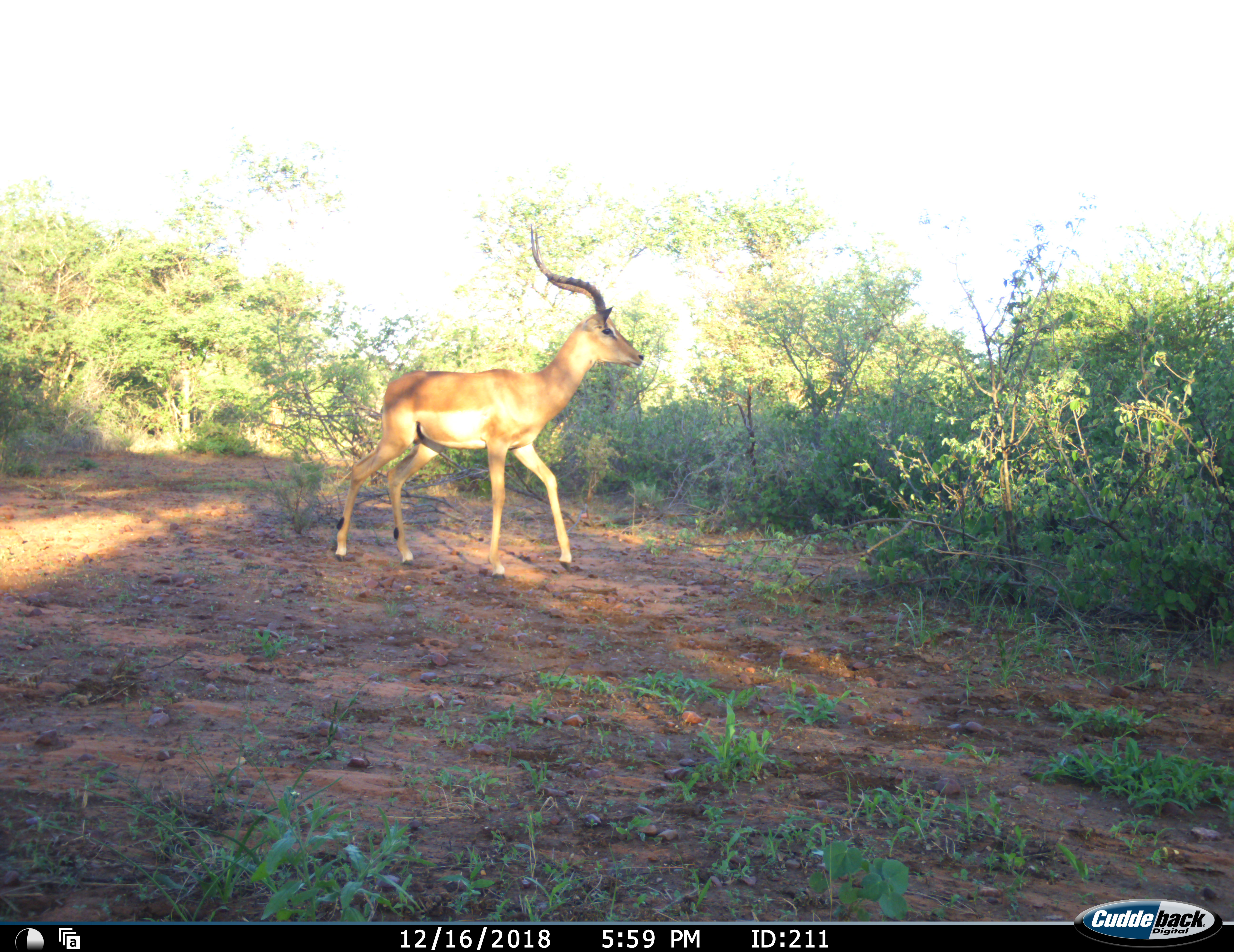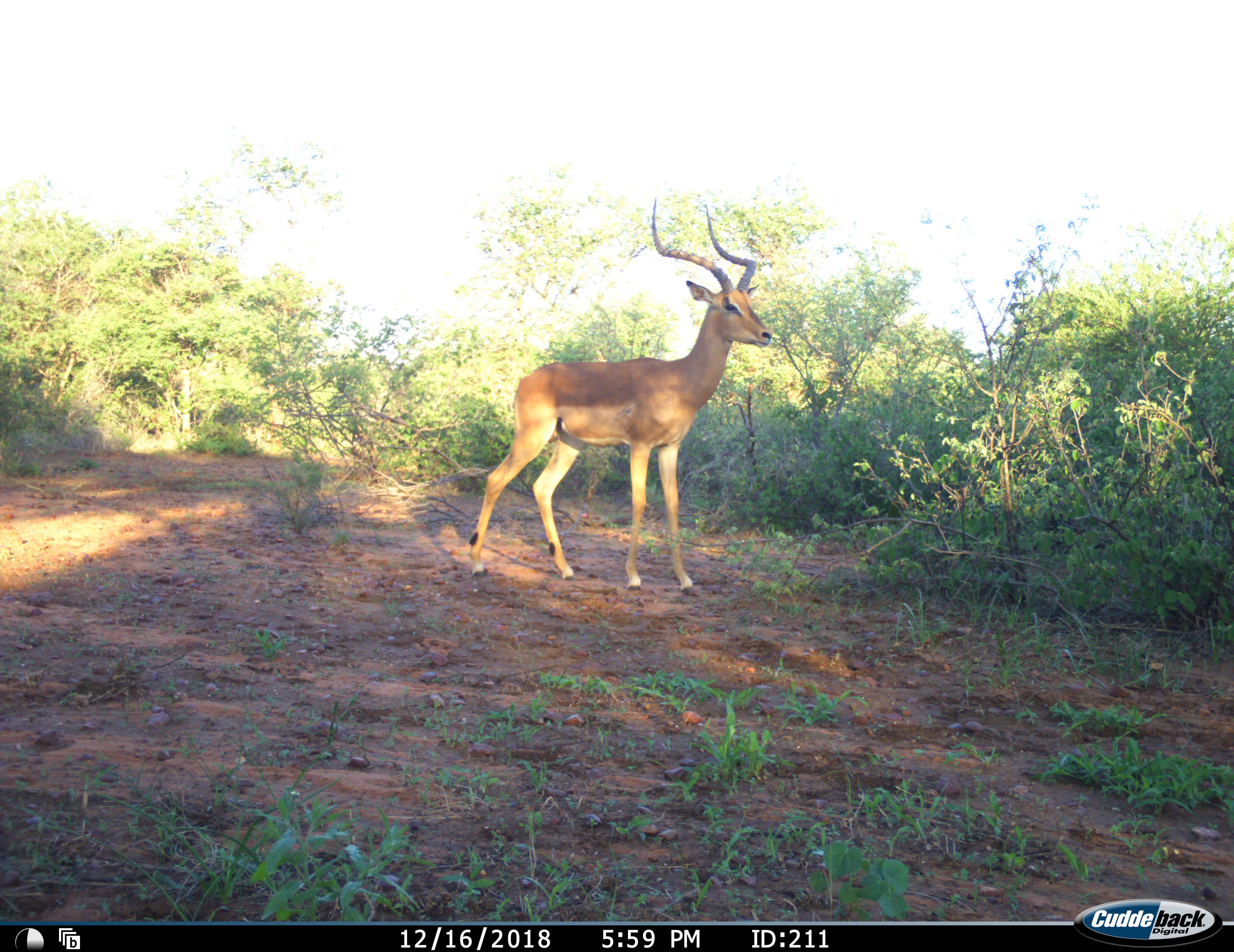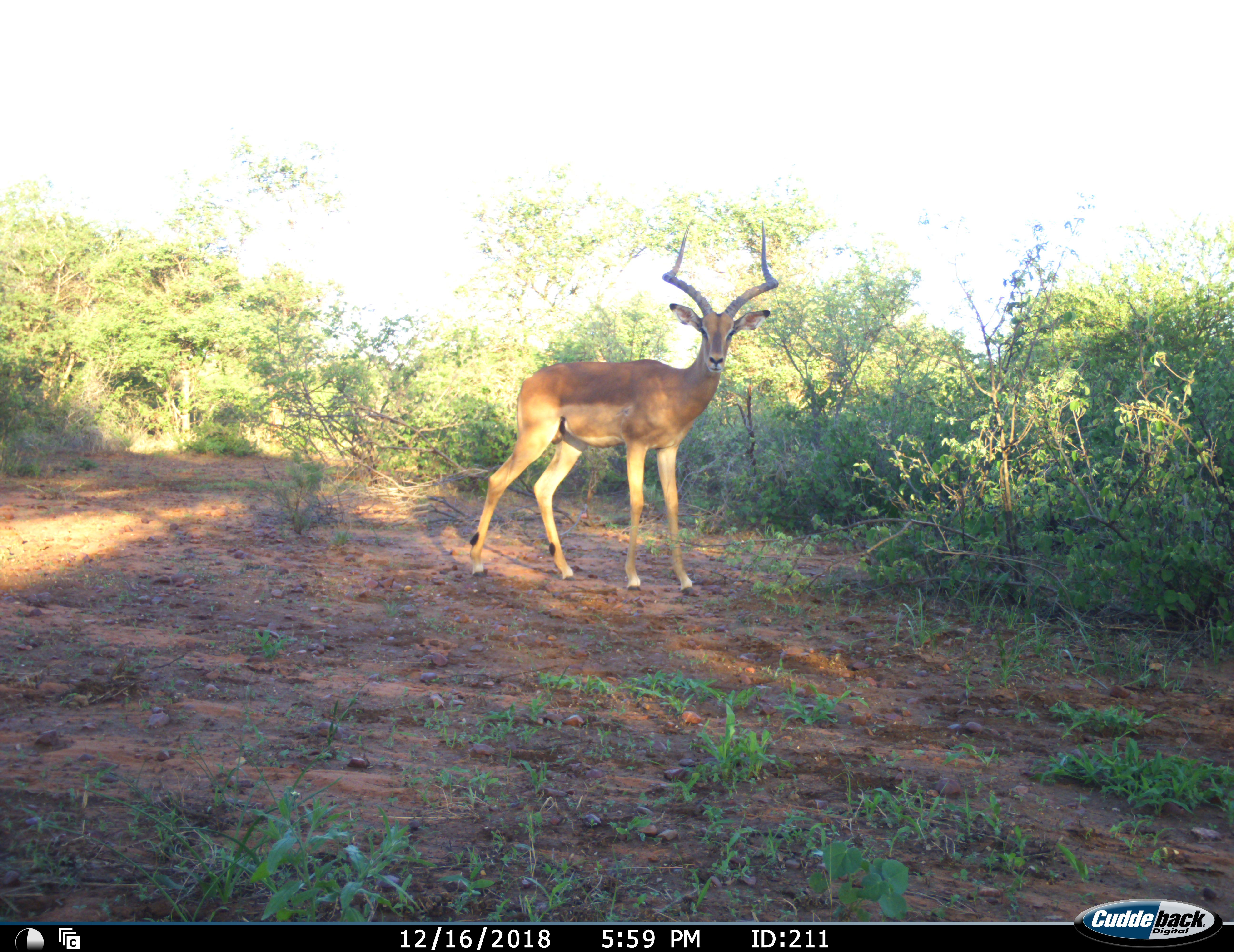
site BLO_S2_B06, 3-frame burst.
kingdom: Animalia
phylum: Chordata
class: Mammalia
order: Artiodactyla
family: Bovidae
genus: Aepyceros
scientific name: Aepyceros melampus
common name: impala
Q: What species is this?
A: Impala (Aepyceros melampus).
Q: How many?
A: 1.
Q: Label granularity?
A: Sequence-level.